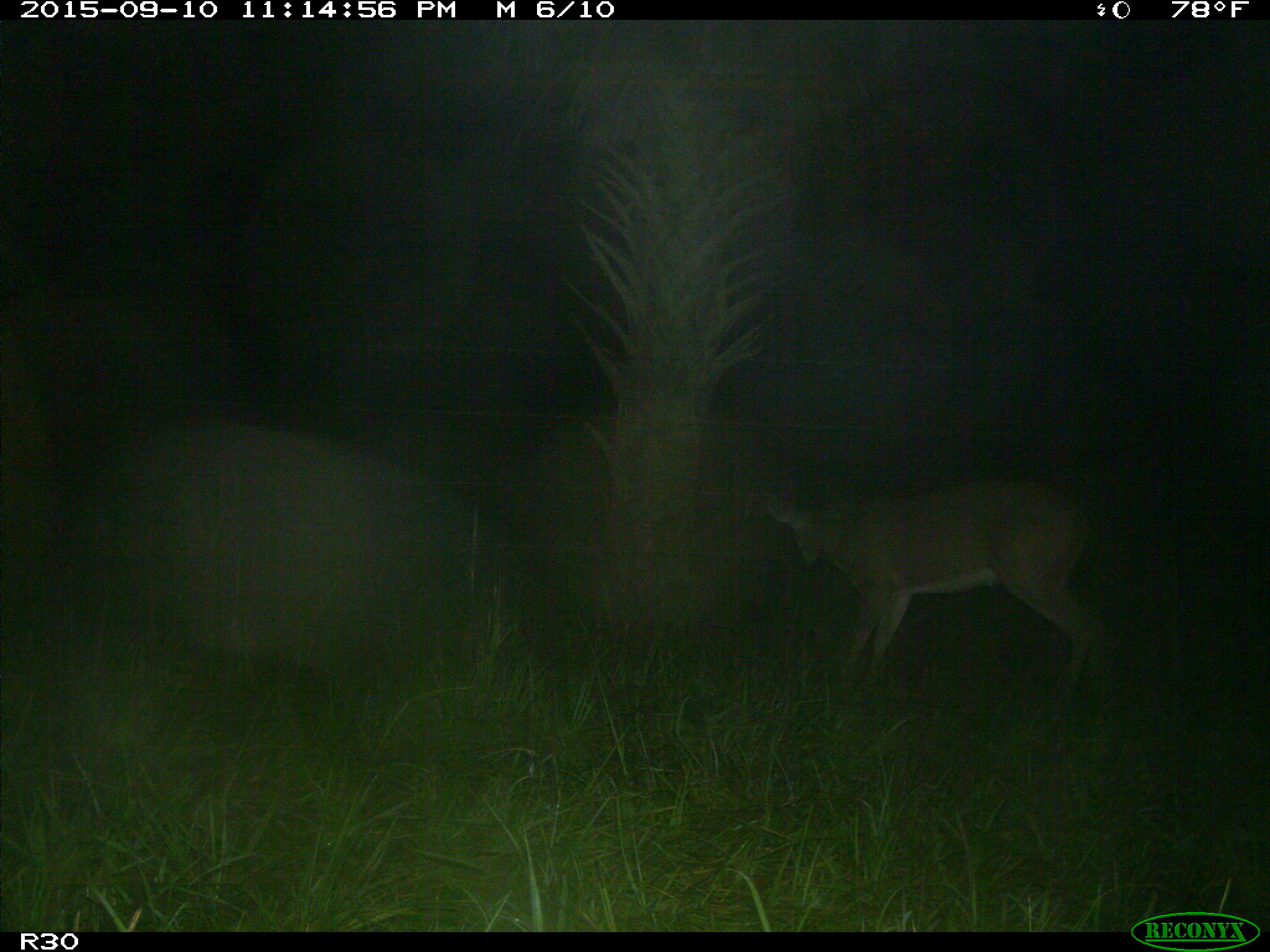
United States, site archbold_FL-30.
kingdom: Animalia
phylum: Chordata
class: Mammalia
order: Artiodactyla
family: Cervidae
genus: Odocoileus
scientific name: Odocoileus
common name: deer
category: unidentified deer